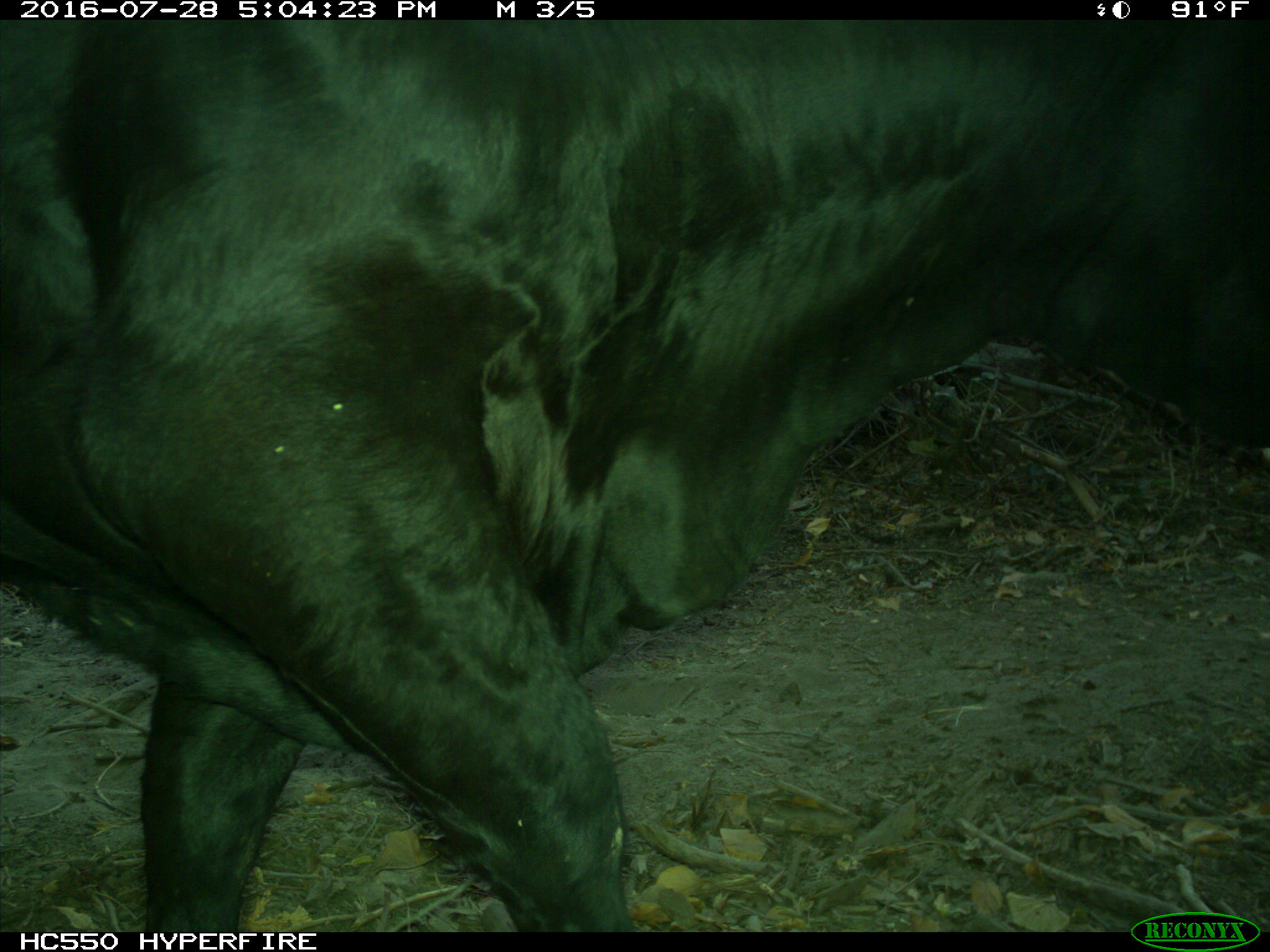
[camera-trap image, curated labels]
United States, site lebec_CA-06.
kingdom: Animalia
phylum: Chordata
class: Mammalia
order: Artiodactyla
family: Bovidae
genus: Bos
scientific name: Bos taurus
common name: domestic cow